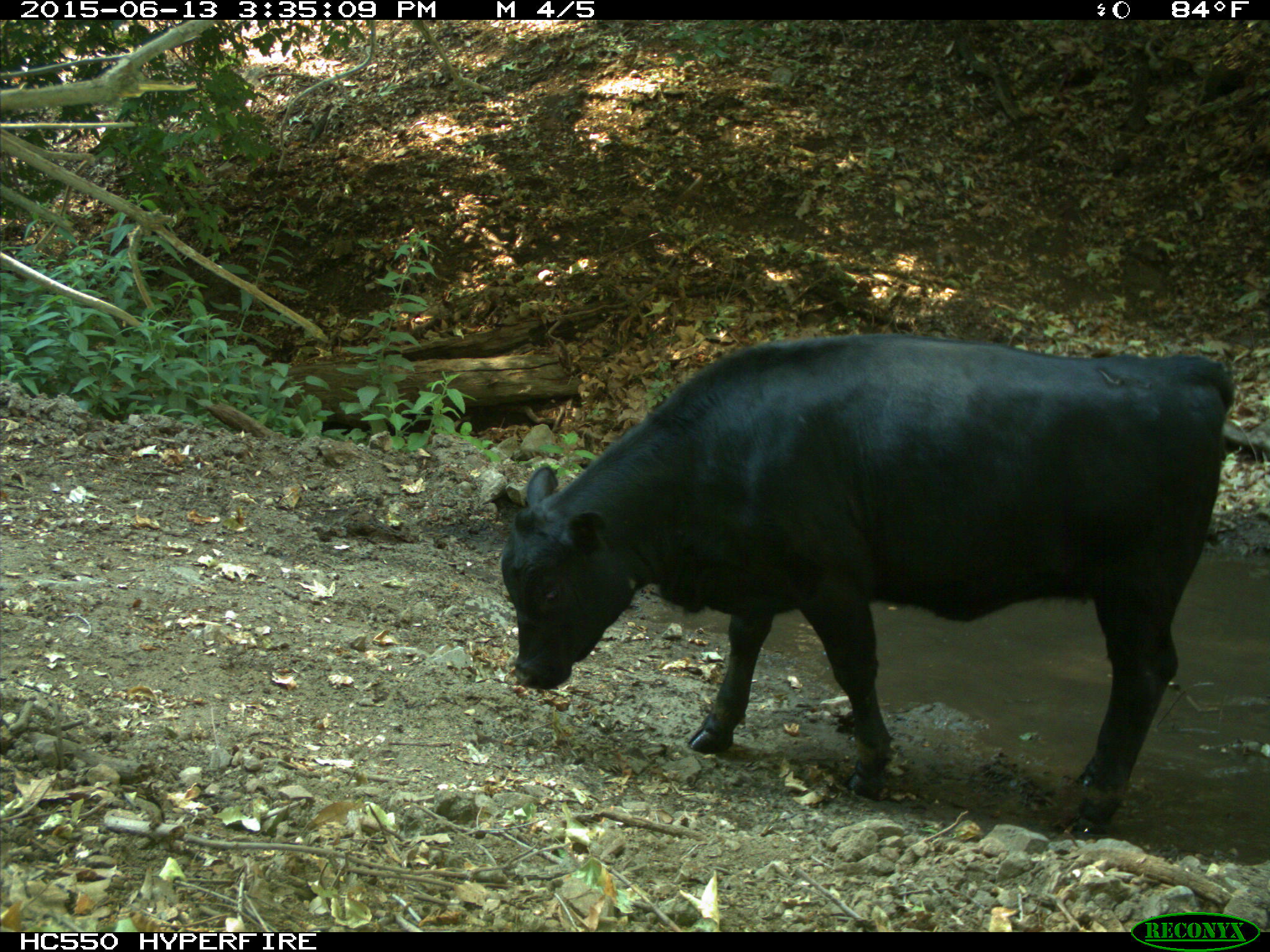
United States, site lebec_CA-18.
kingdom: Animalia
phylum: Chordata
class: Mammalia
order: Artiodactyla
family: Bovidae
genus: Bos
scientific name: Bos taurus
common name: domestic cow